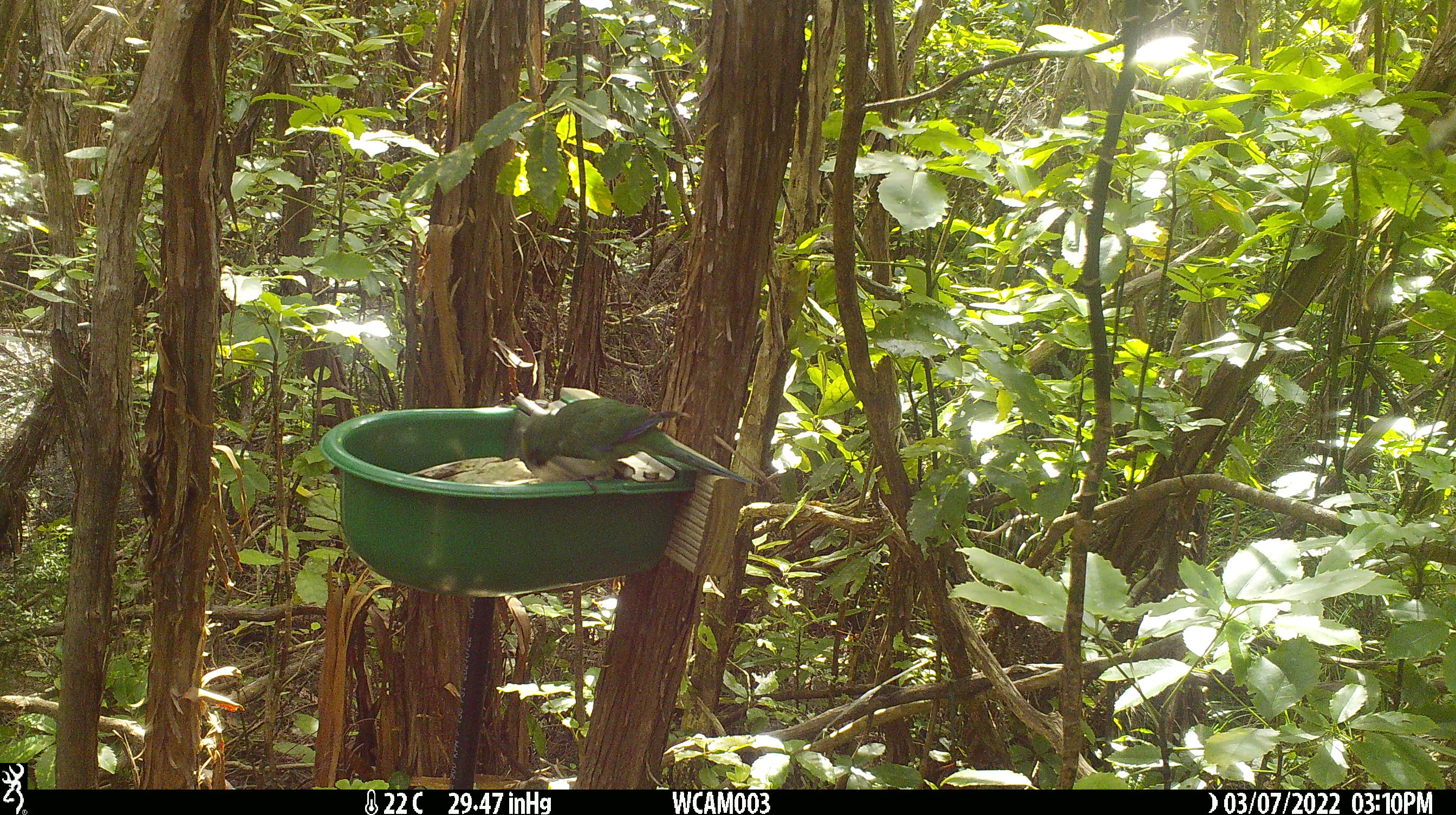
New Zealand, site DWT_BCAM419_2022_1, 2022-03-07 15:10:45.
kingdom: Animalia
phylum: Chordata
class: Aves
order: Psittaciformes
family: Psittaculidae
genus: Cyanoramphus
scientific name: Cyanoramphus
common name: parakeet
Parakeet (Cyanoramphus).